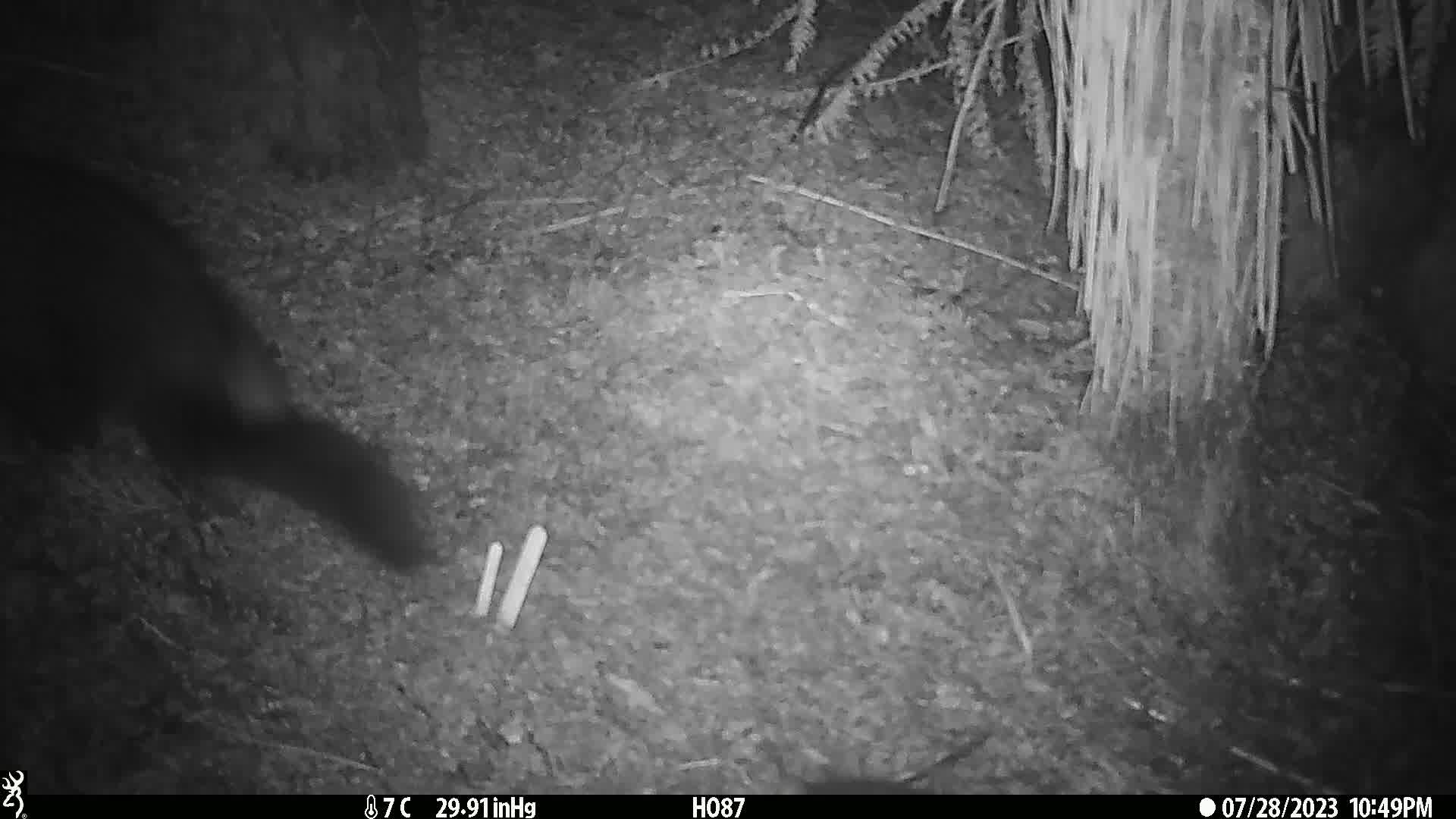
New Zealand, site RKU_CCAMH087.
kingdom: Animalia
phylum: Chordata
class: Mammalia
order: Diprotodontia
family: Phalangeridae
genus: Trichosurus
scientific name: Trichosurus vulpecula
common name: common brushtail possum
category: possum